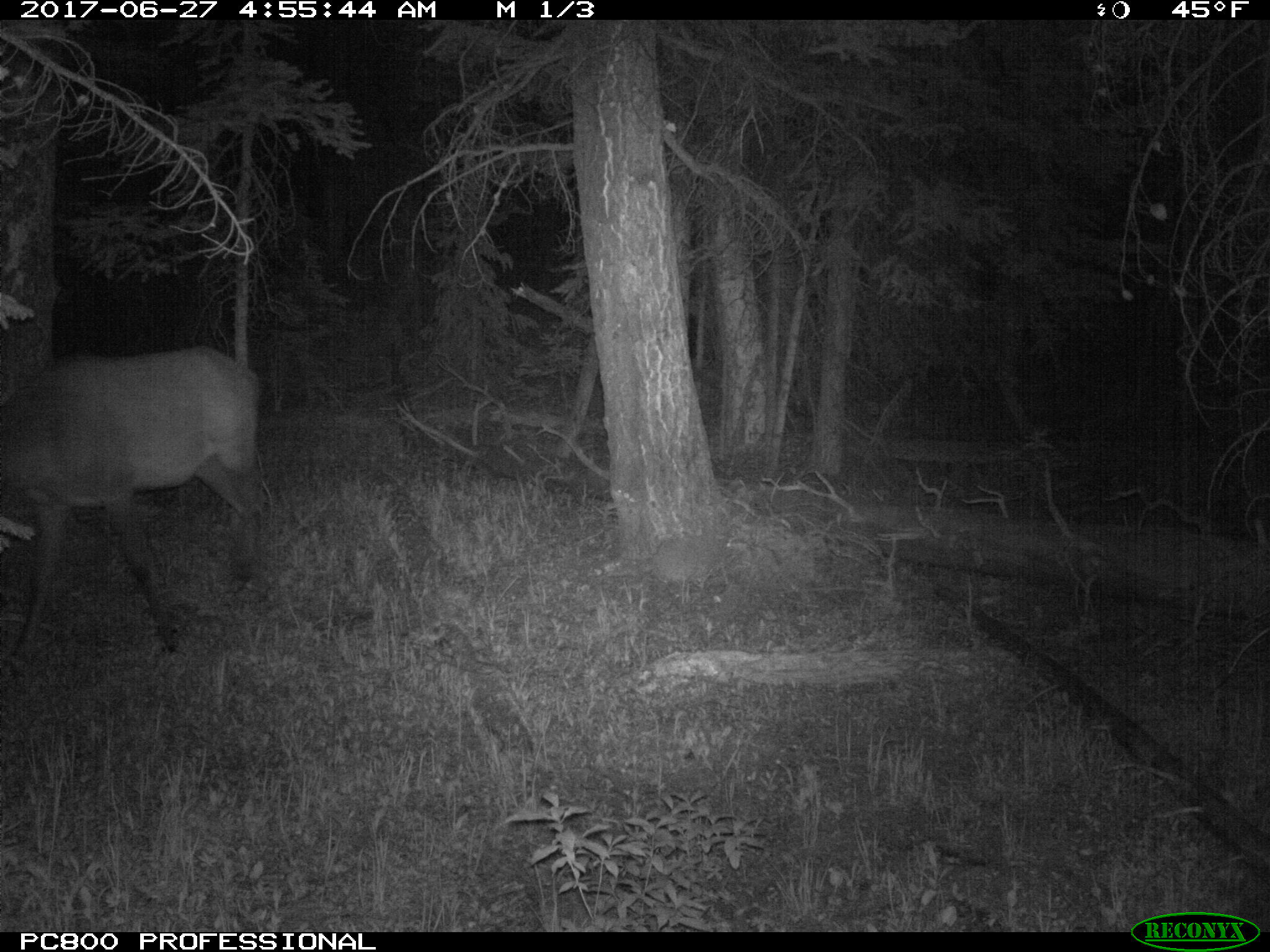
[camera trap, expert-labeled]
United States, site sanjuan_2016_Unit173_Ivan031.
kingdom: Animalia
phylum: Chordata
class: Mammalia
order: Artiodactyla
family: Cervidae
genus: Cervus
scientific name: Cervus elaphus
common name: red deer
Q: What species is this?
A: Cervus elaphus (red deer).